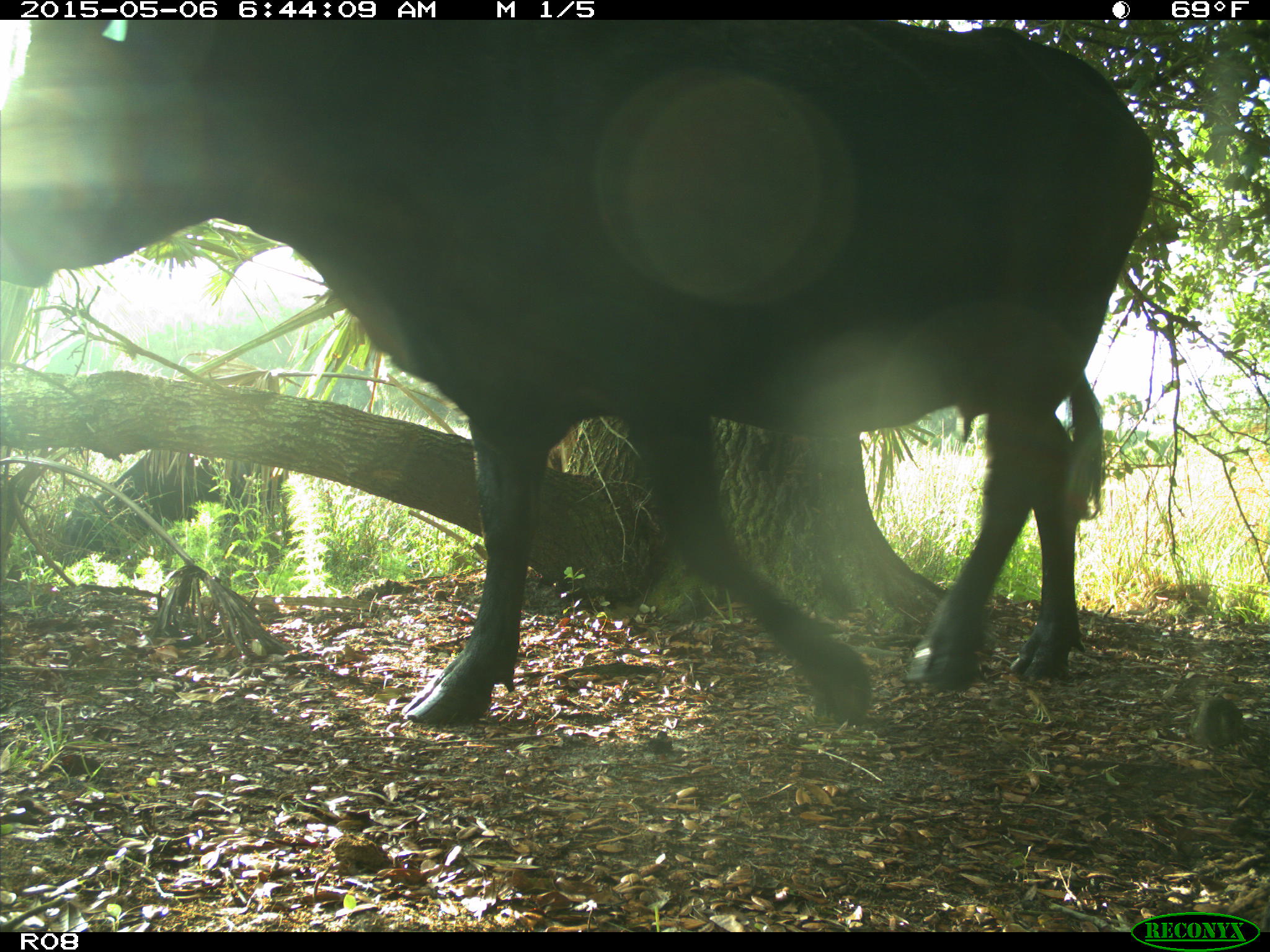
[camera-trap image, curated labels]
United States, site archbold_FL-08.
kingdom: Animalia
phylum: Chordata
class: Mammalia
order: Artiodactyla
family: Bovidae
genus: Bos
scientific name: Bos taurus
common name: domestic cow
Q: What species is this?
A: Bos taurus (domestic cow).